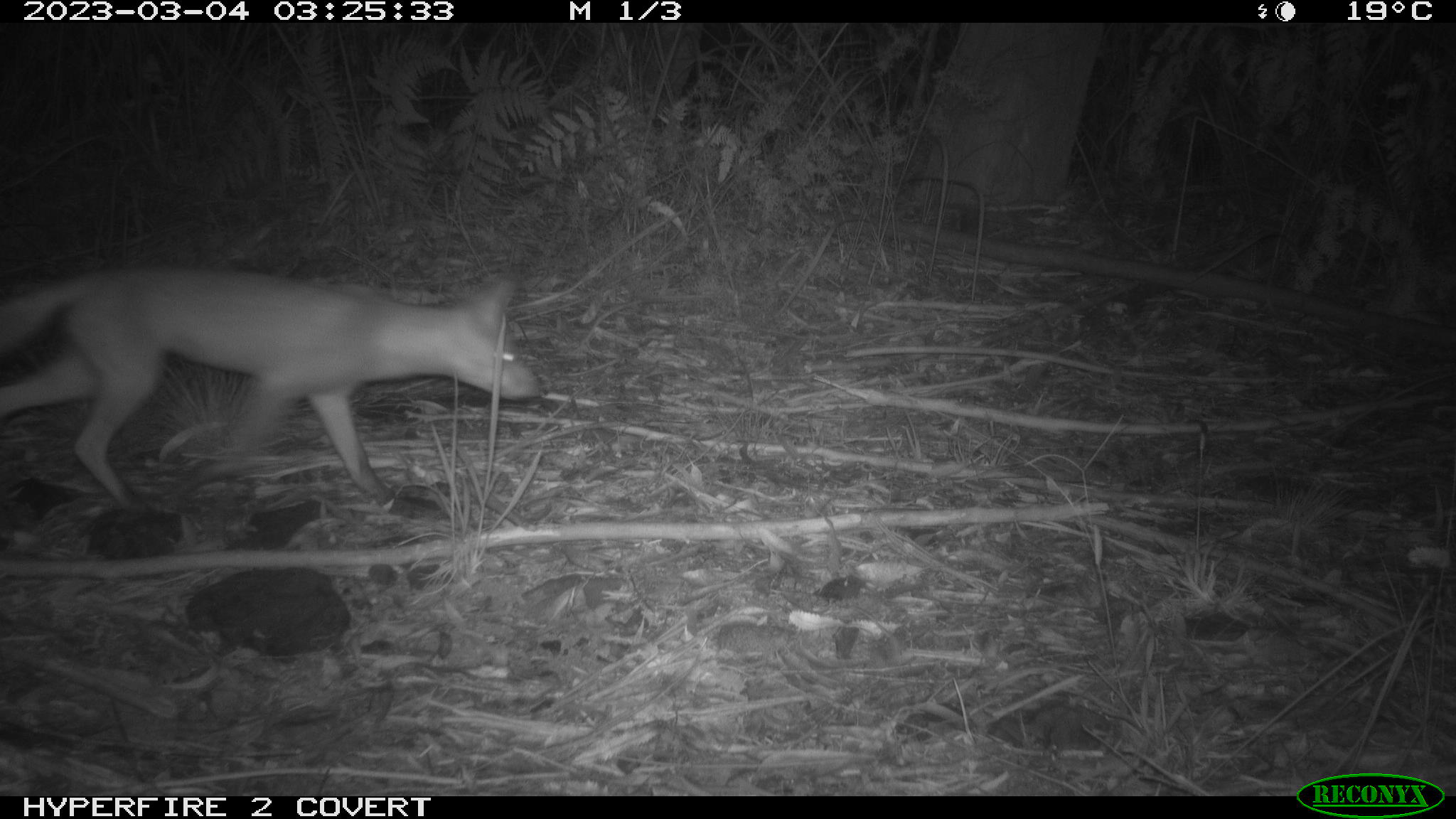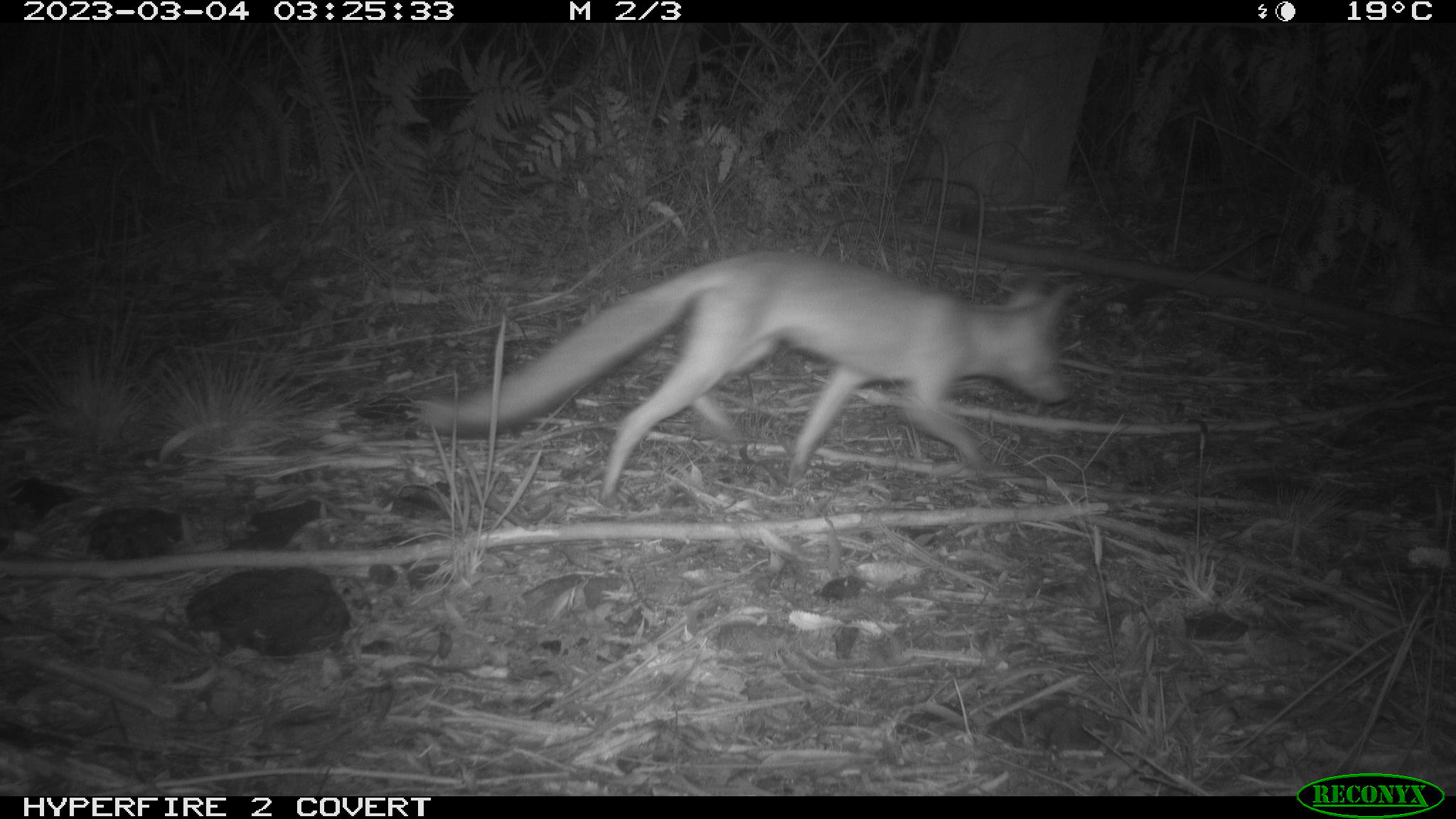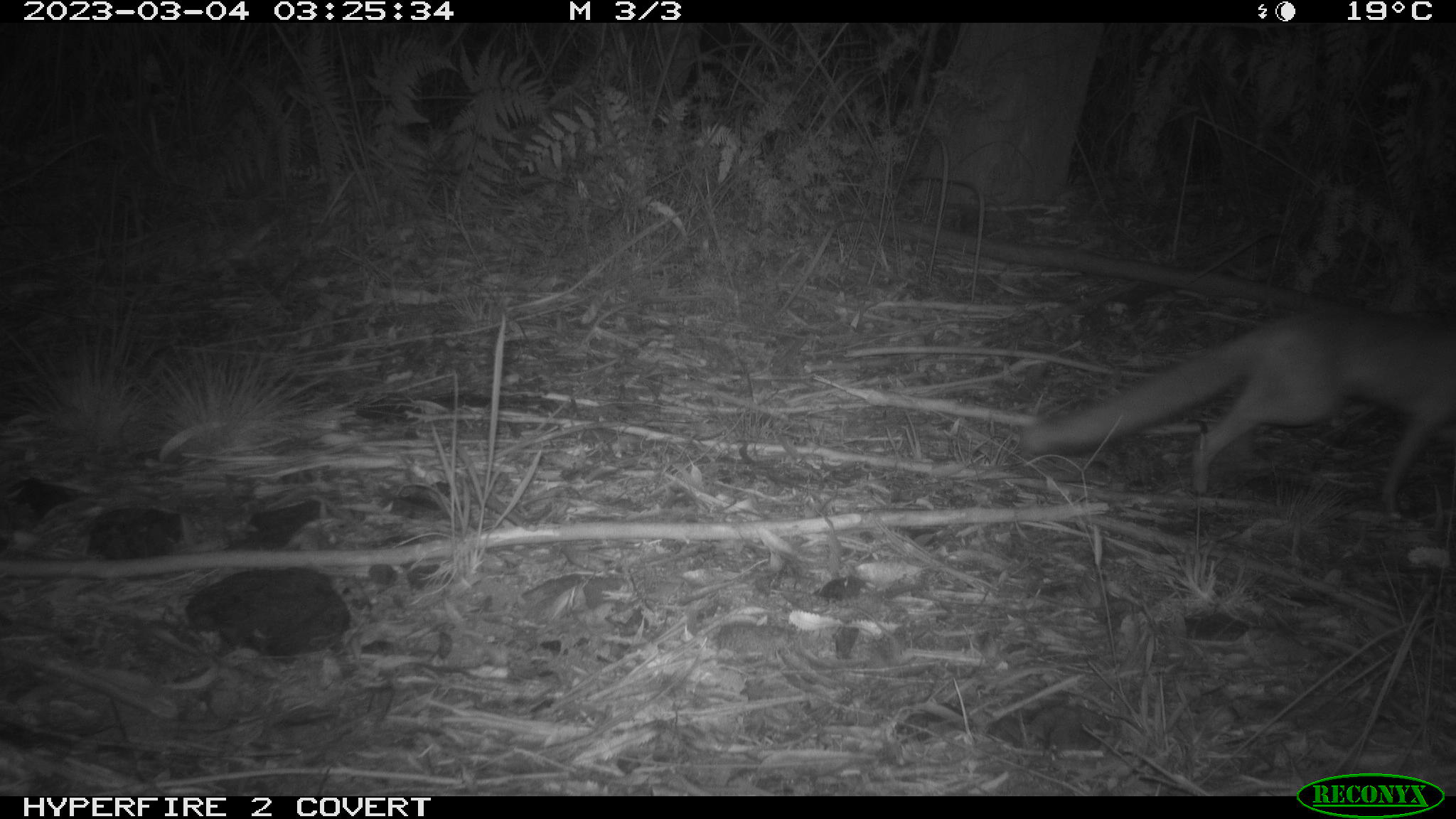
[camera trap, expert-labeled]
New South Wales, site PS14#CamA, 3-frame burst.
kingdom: Animalia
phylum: Chordata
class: Mammalia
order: Carnivora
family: Canidae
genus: Vulpes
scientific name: Vulpes vulpes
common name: red fox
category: fox